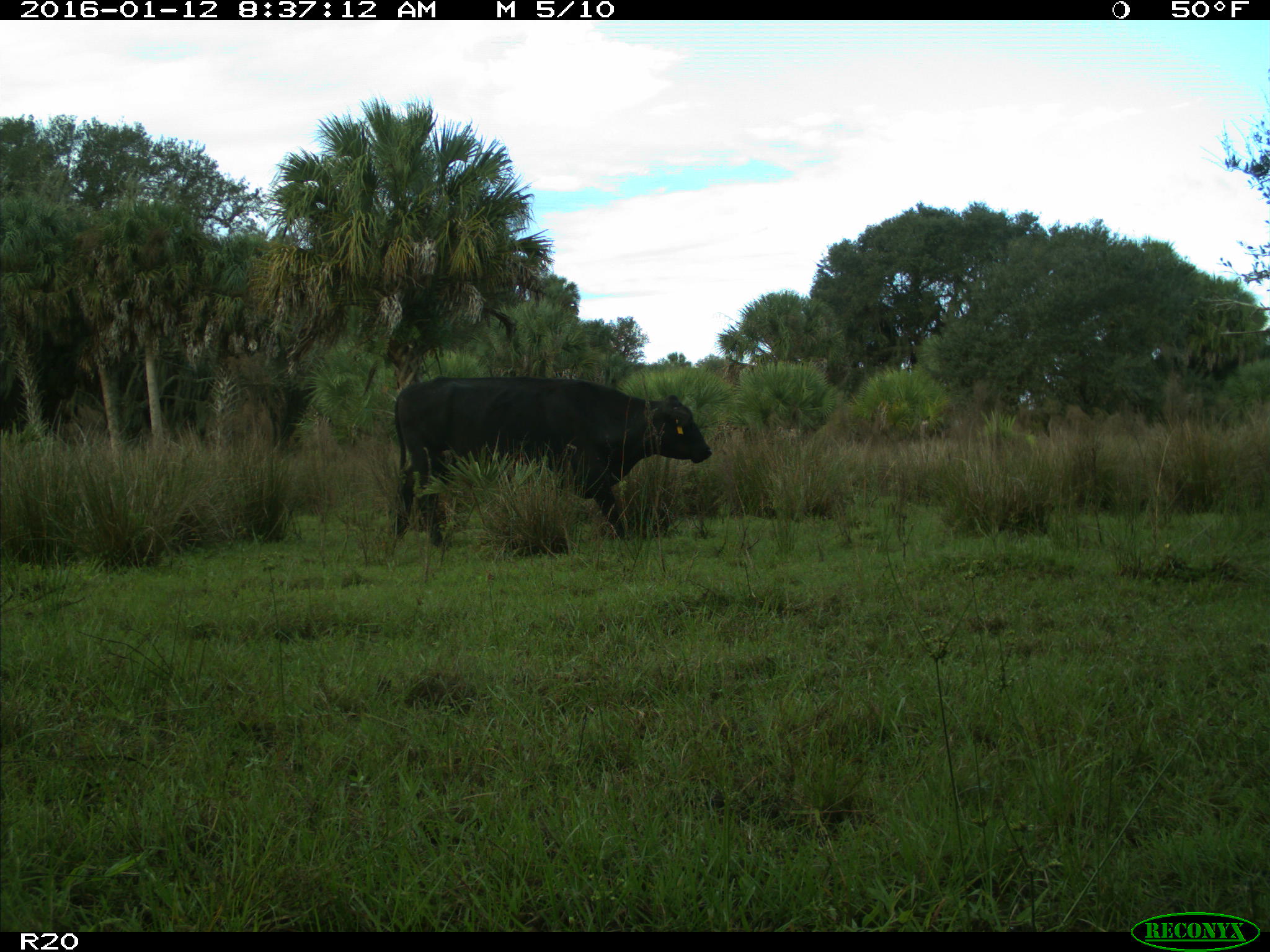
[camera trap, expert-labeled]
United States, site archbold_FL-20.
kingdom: Animalia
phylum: Chordata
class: Mammalia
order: Artiodactyla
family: Bovidae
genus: Bos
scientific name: Bos taurus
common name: domestic cow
Bos taurus (domestic cow).